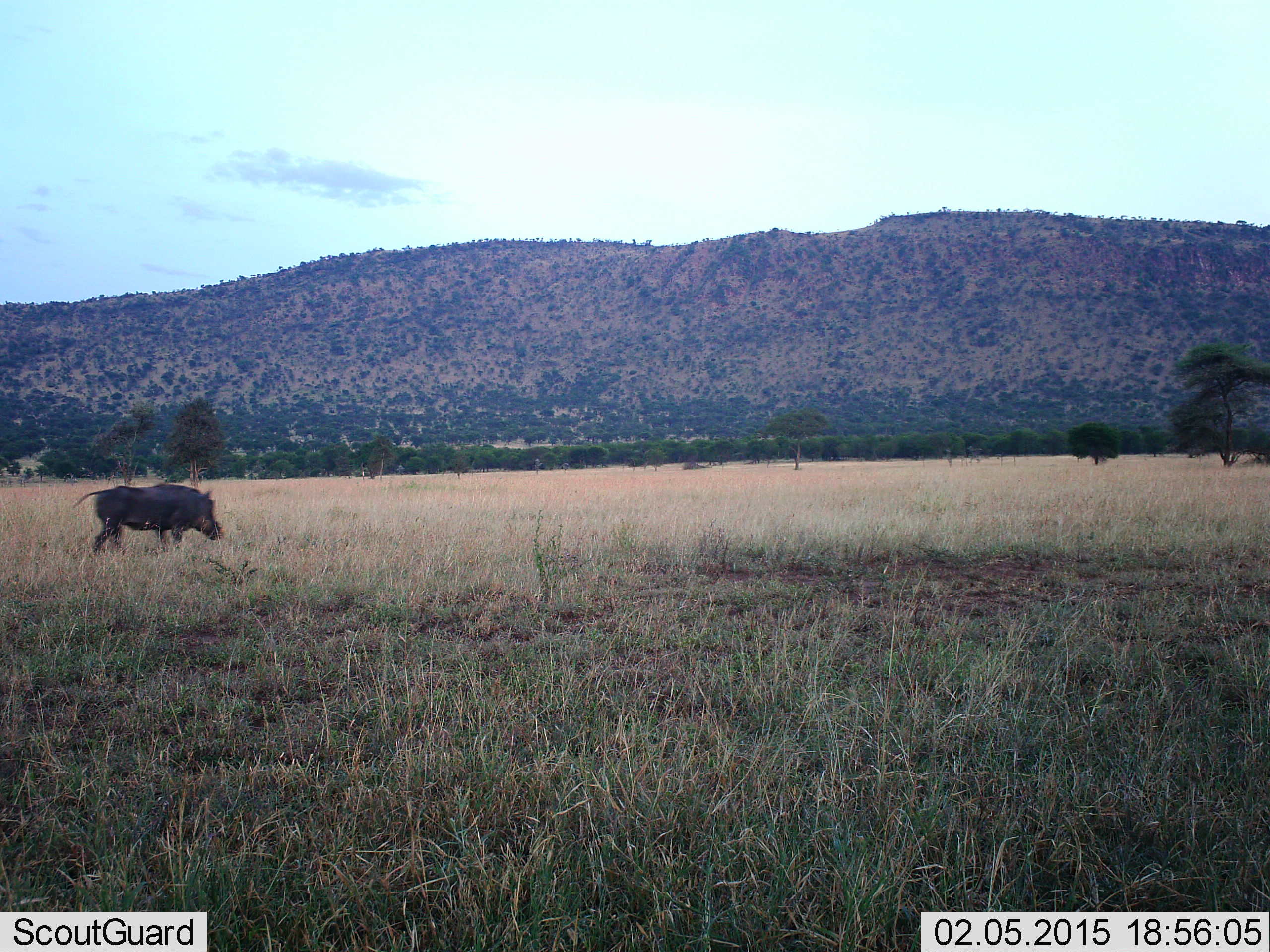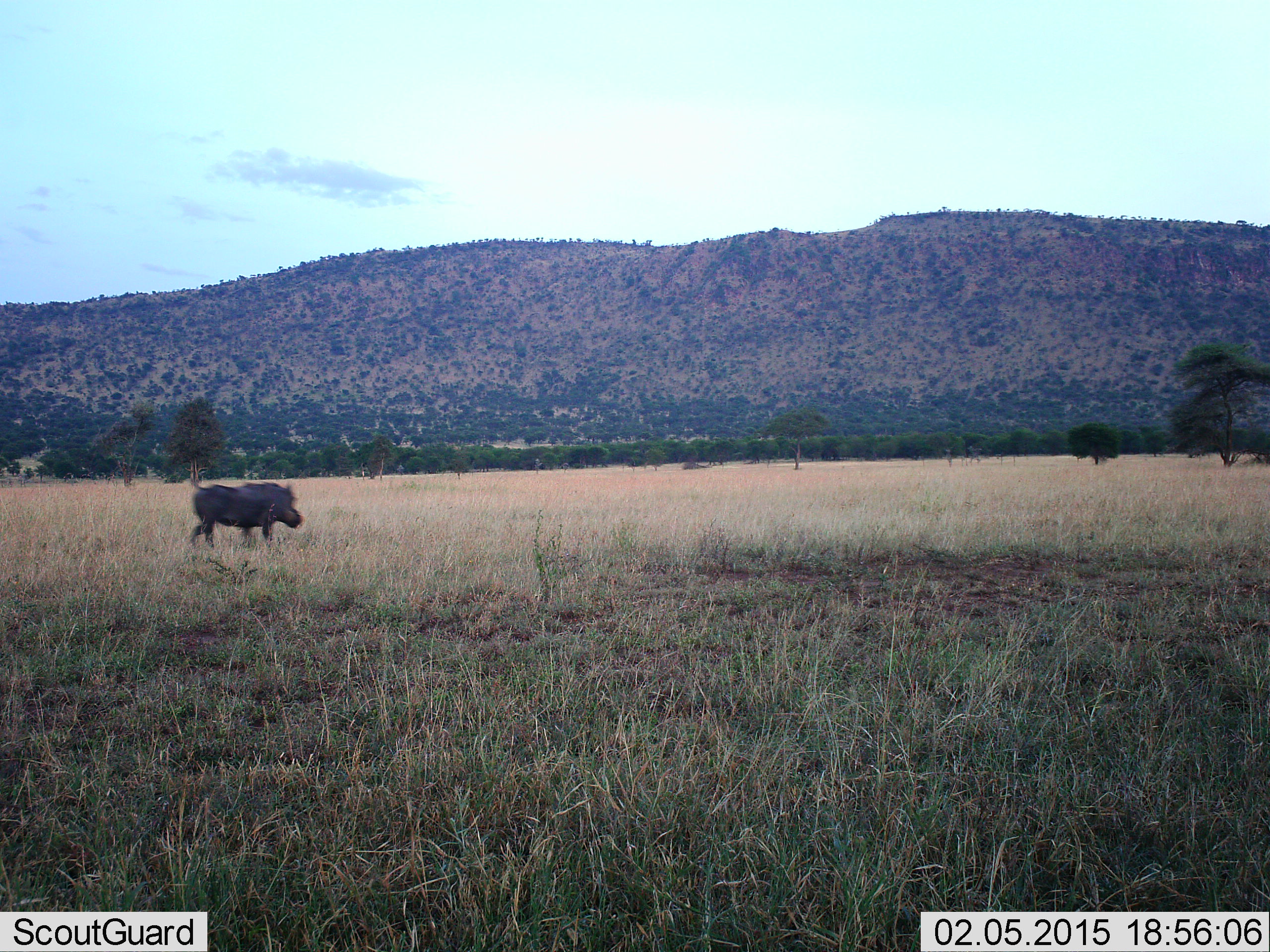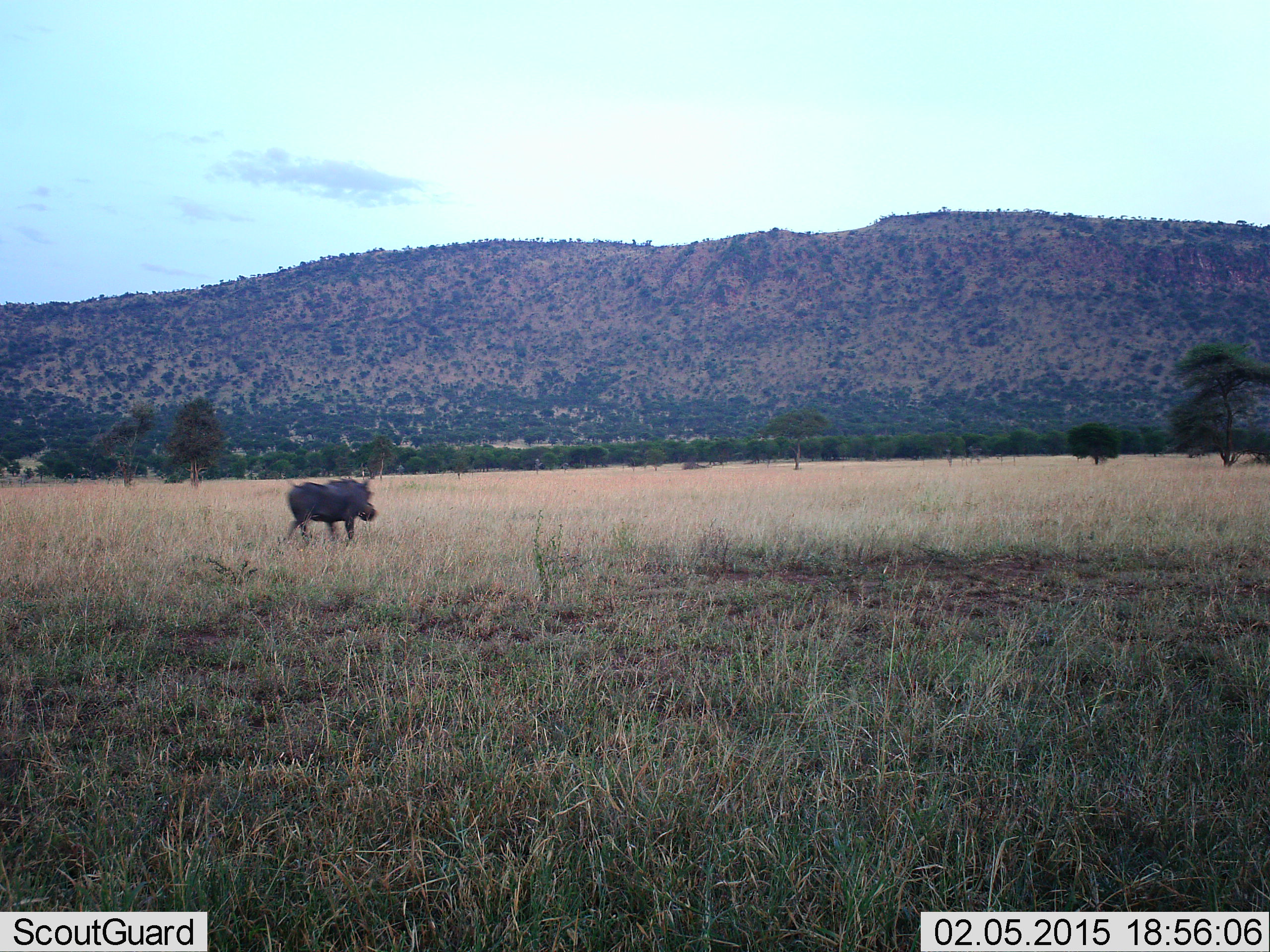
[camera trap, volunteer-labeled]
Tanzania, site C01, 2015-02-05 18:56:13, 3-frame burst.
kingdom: Animalia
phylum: Chordata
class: Mammalia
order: Artiodactyla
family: Suidae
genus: Phacochoerus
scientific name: Phacochoerus africanus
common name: warthog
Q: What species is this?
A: Warthog (Phacochoerus africanus).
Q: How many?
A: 1.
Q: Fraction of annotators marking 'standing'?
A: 0%.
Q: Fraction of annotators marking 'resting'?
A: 0%.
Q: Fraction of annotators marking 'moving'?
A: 100%.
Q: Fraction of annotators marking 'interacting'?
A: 0%.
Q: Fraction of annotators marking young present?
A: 0%.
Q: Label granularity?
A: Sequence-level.